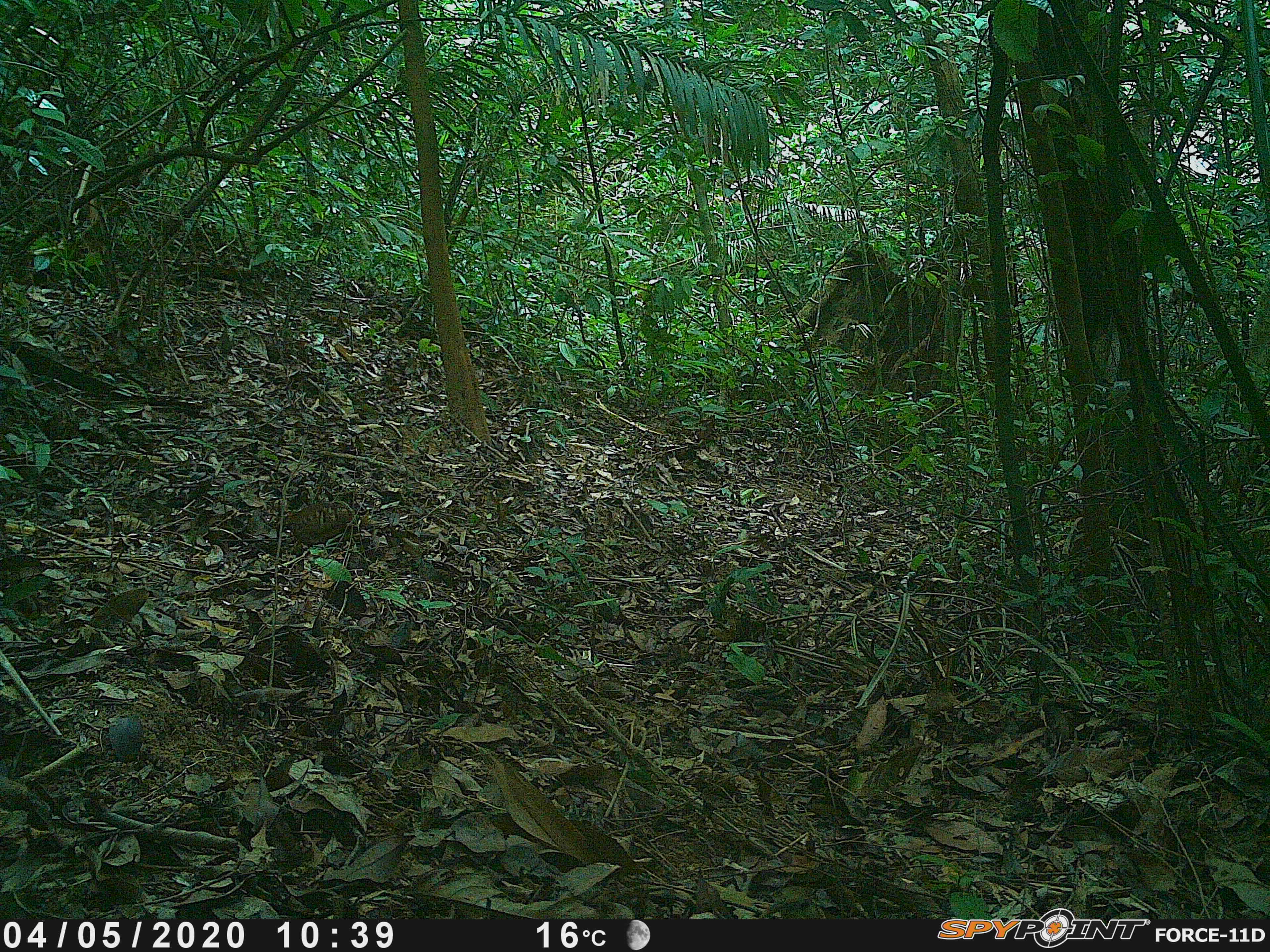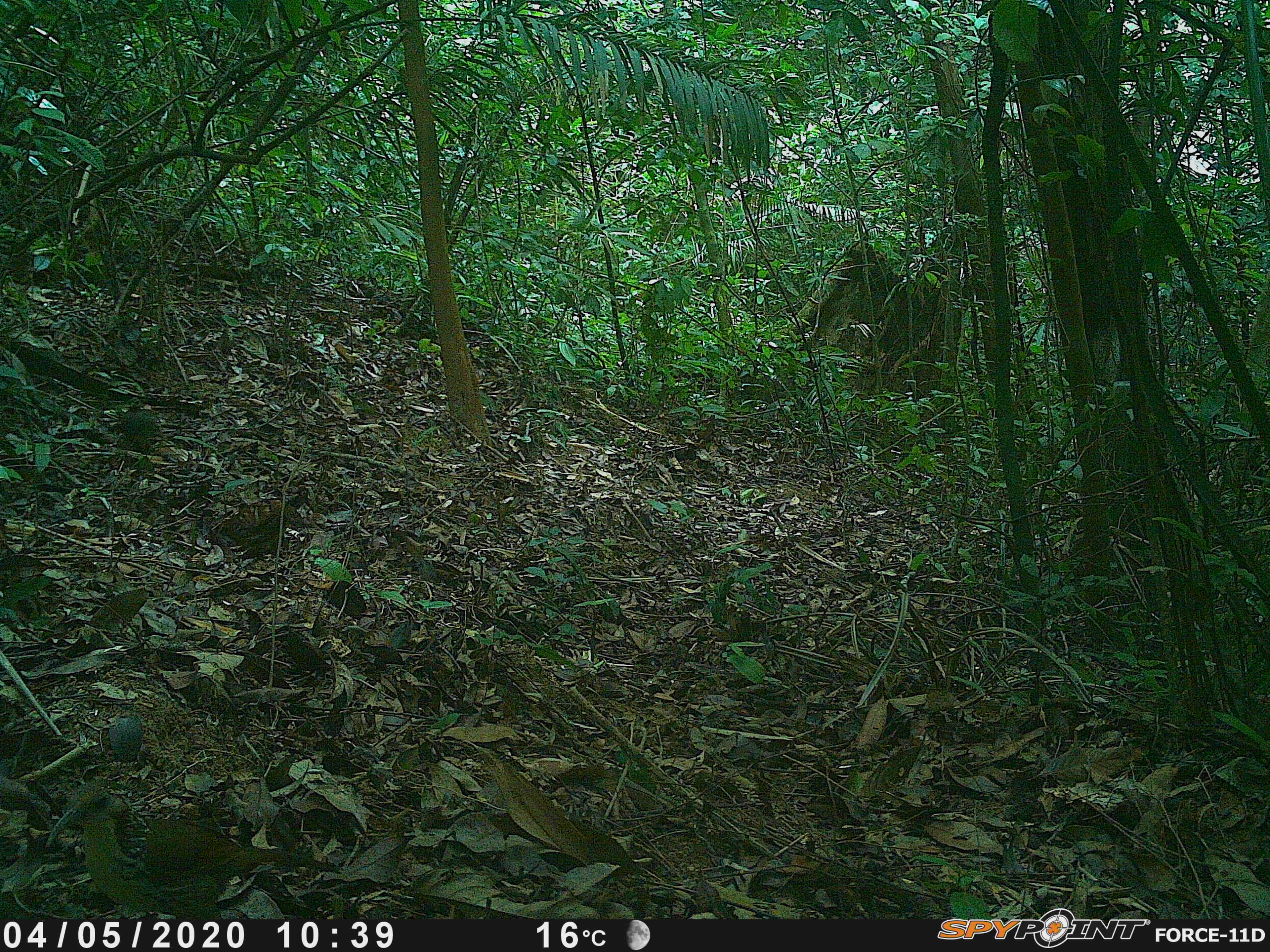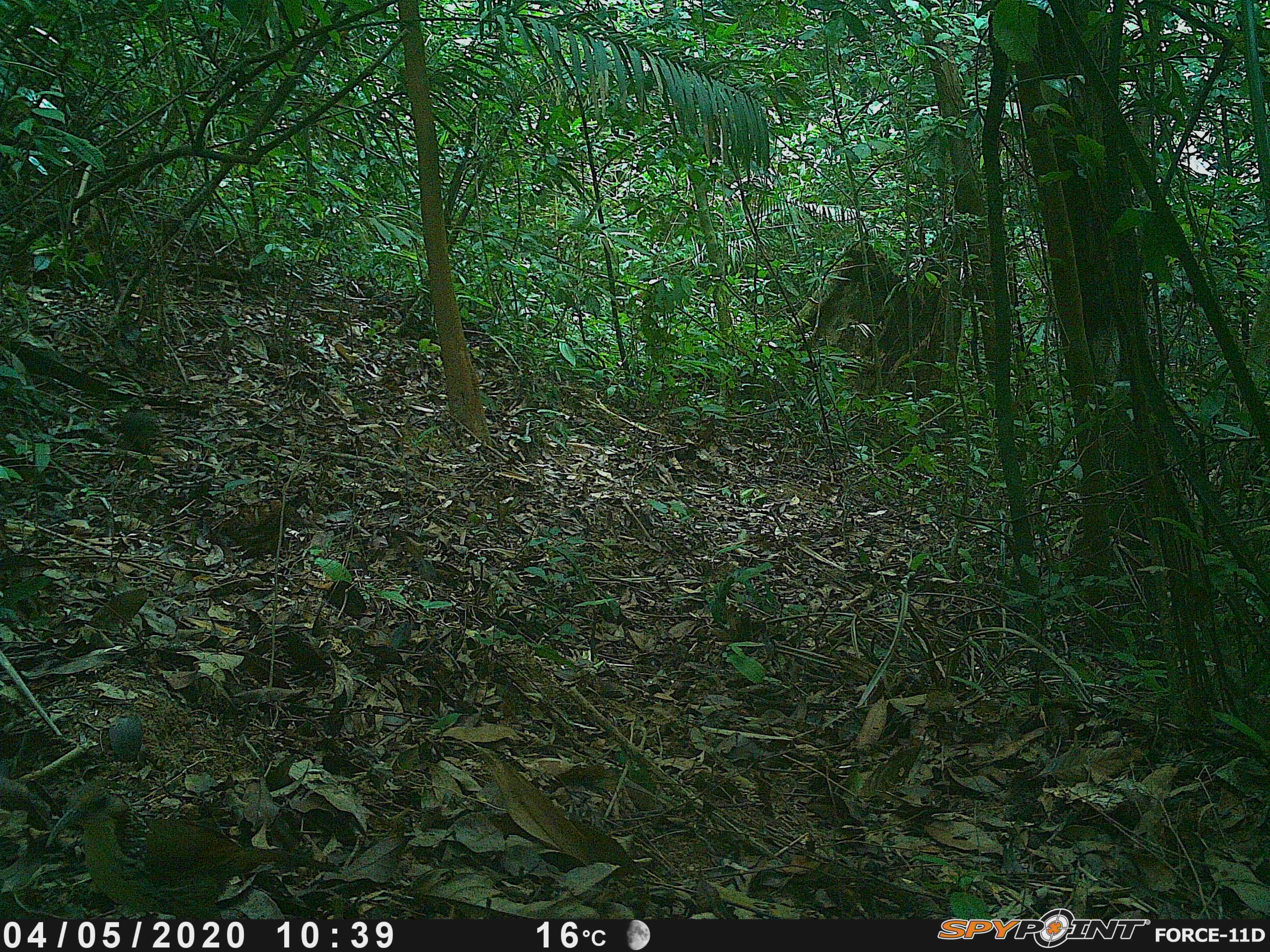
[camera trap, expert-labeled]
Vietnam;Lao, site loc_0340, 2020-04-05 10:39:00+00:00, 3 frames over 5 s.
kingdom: Animalia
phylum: Chordata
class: Aves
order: Galliformes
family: Phasianidae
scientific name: Phasianidae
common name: partridge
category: unidentified partridge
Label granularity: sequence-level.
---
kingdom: Animalia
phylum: Chordata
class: Aves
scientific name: Aves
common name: bird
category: unidentified bird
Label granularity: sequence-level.